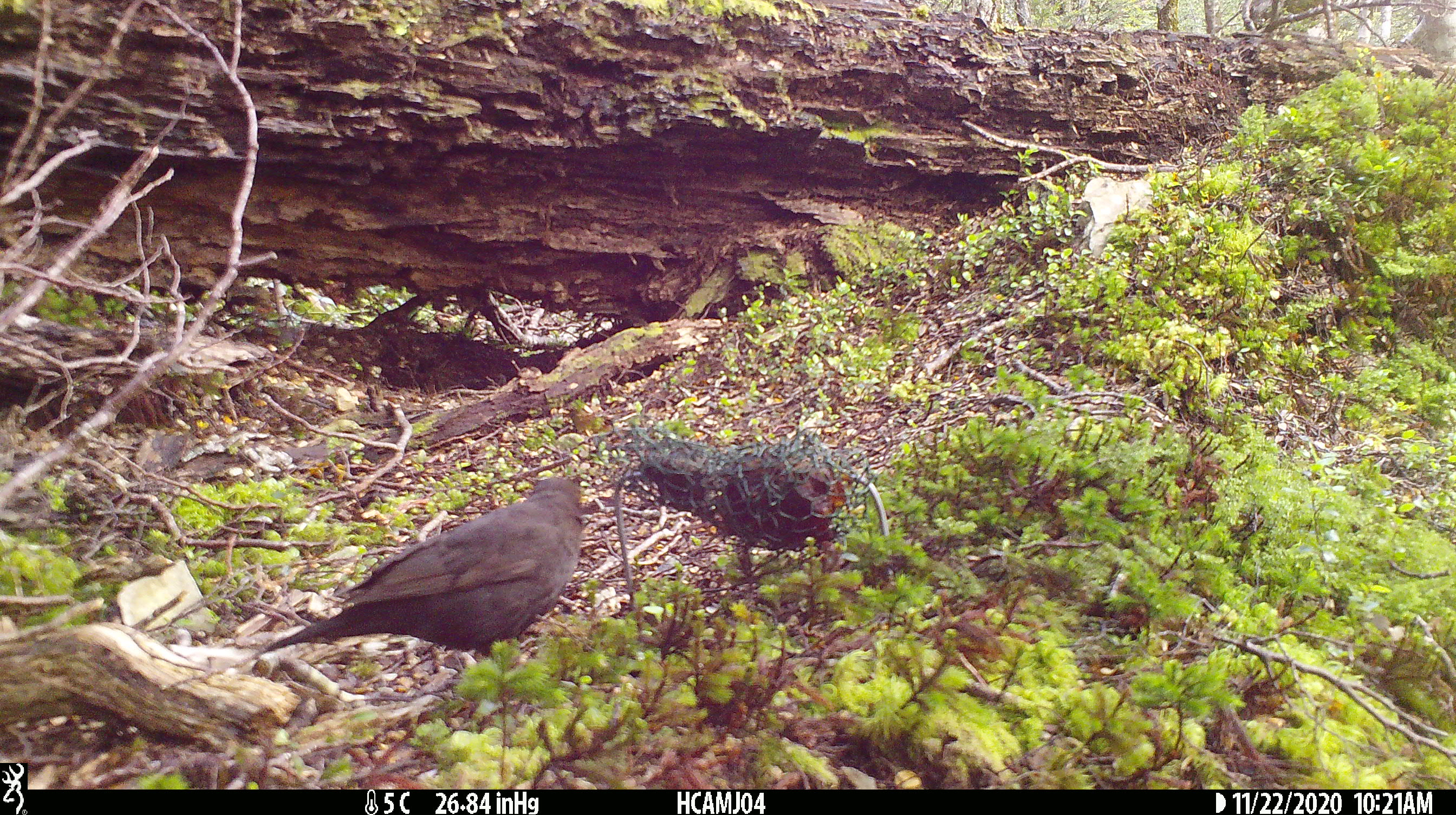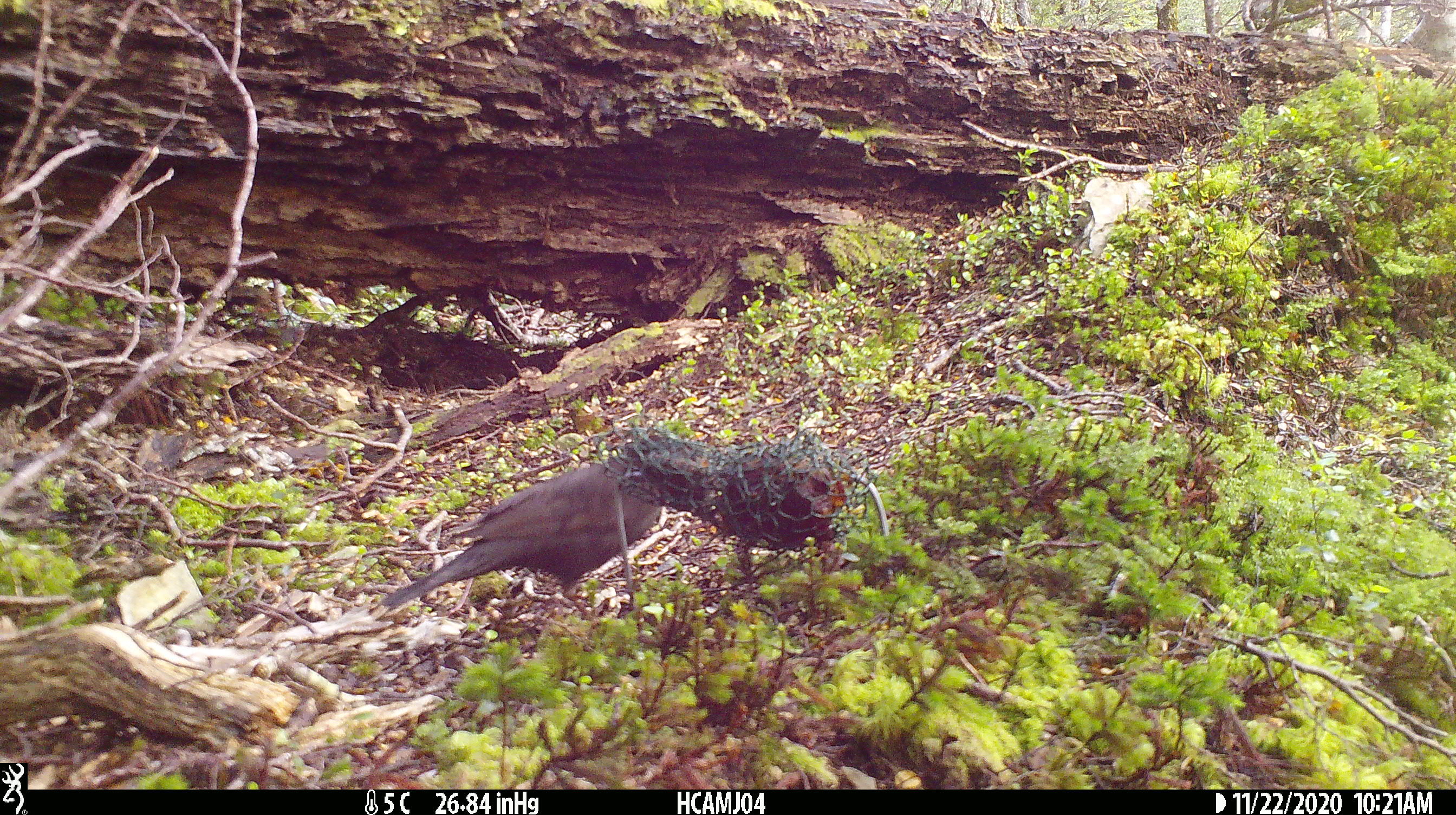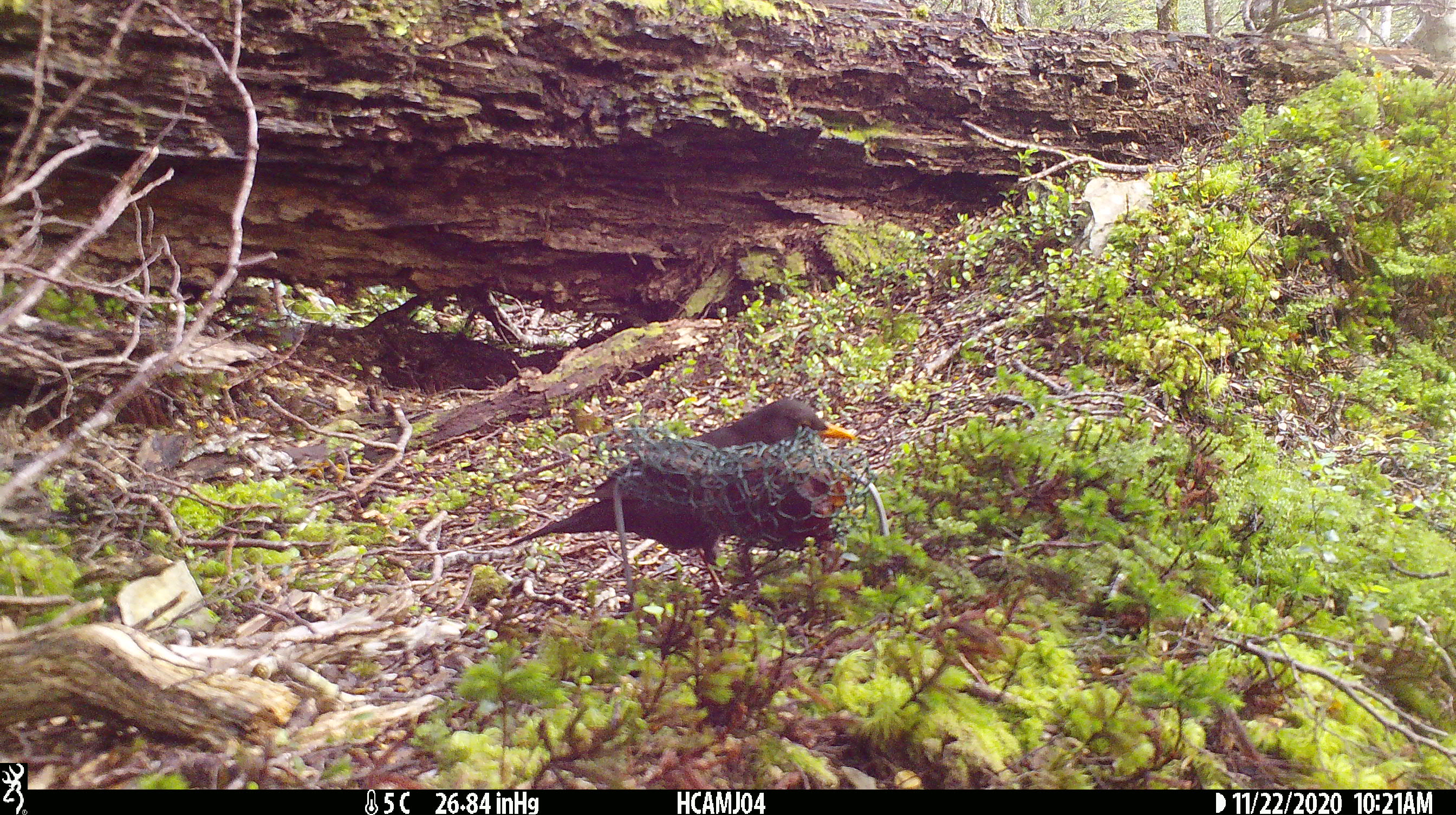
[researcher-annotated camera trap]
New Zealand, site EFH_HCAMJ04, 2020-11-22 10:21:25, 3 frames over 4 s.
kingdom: Animalia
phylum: Chordata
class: Aves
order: Passeriformes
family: Turdidae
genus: Turdus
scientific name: Turdus merula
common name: eurasian blackbird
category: blackbird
Blackbird (eurasian blackbird) (Turdus merula).